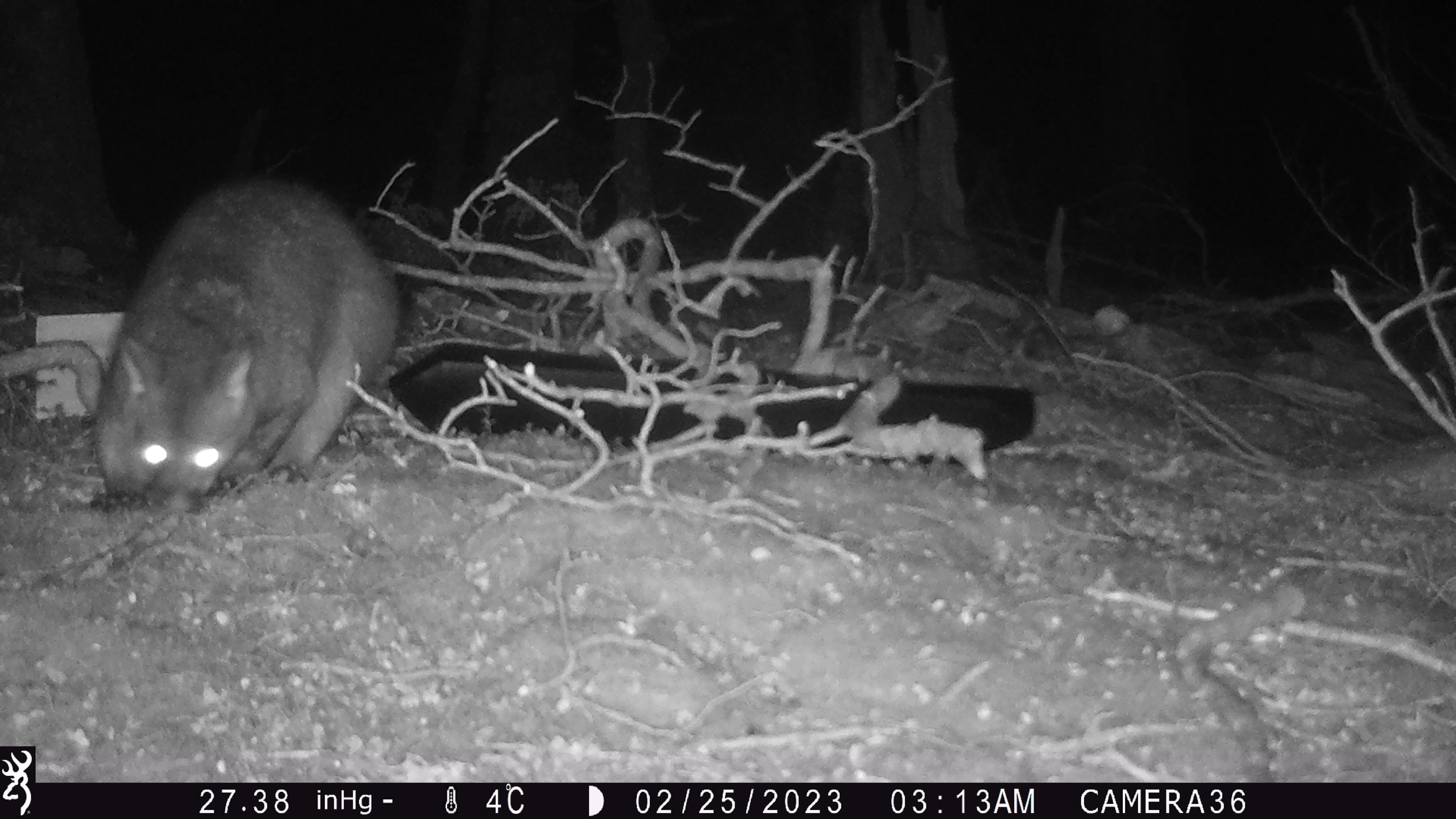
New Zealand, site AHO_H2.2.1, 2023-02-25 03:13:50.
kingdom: Animalia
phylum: Chordata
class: Mammalia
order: Carnivora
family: Mustelidae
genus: Mustela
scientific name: Mustela erminea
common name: stoat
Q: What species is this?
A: Stoat (Mustela erminea).